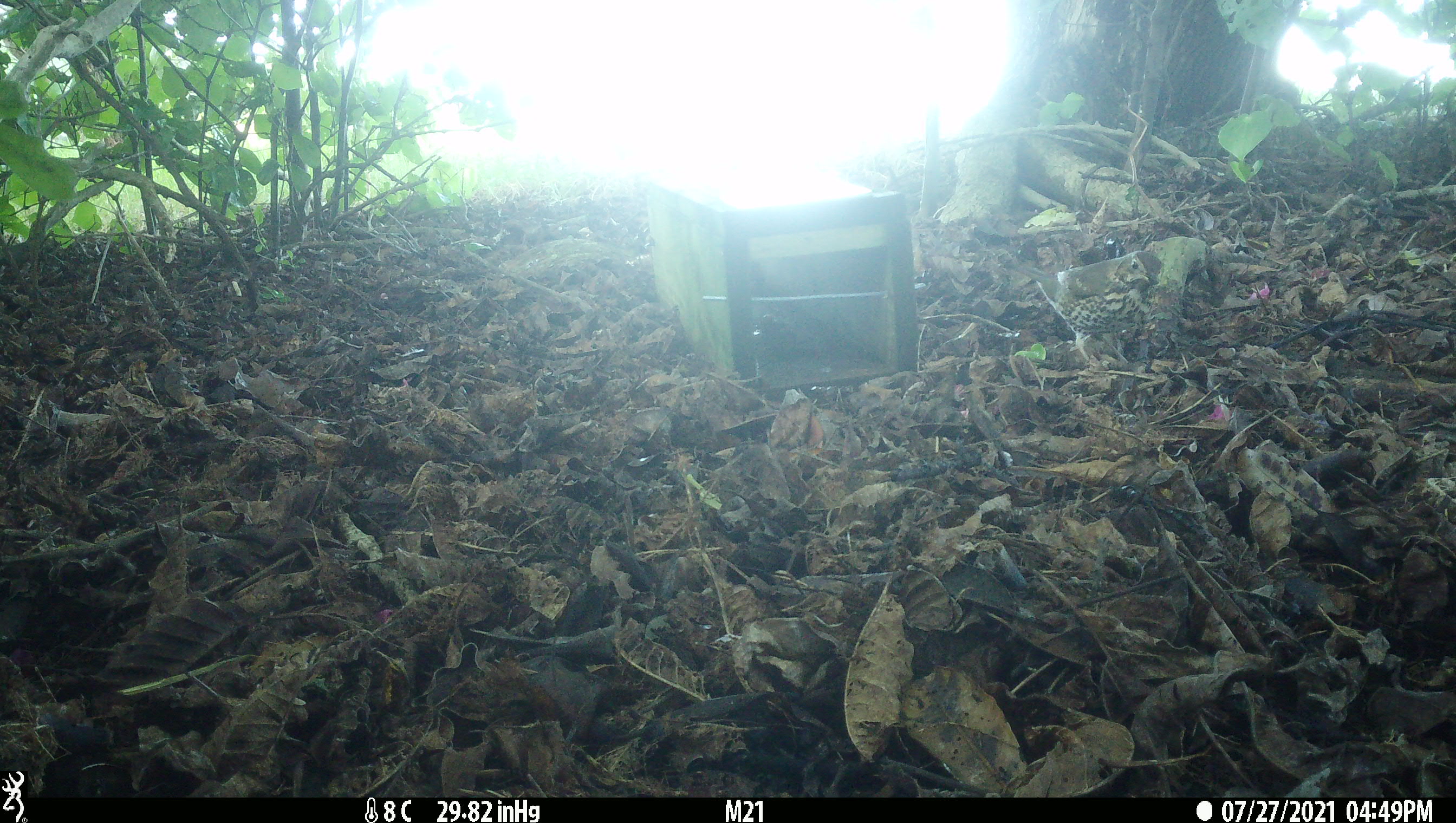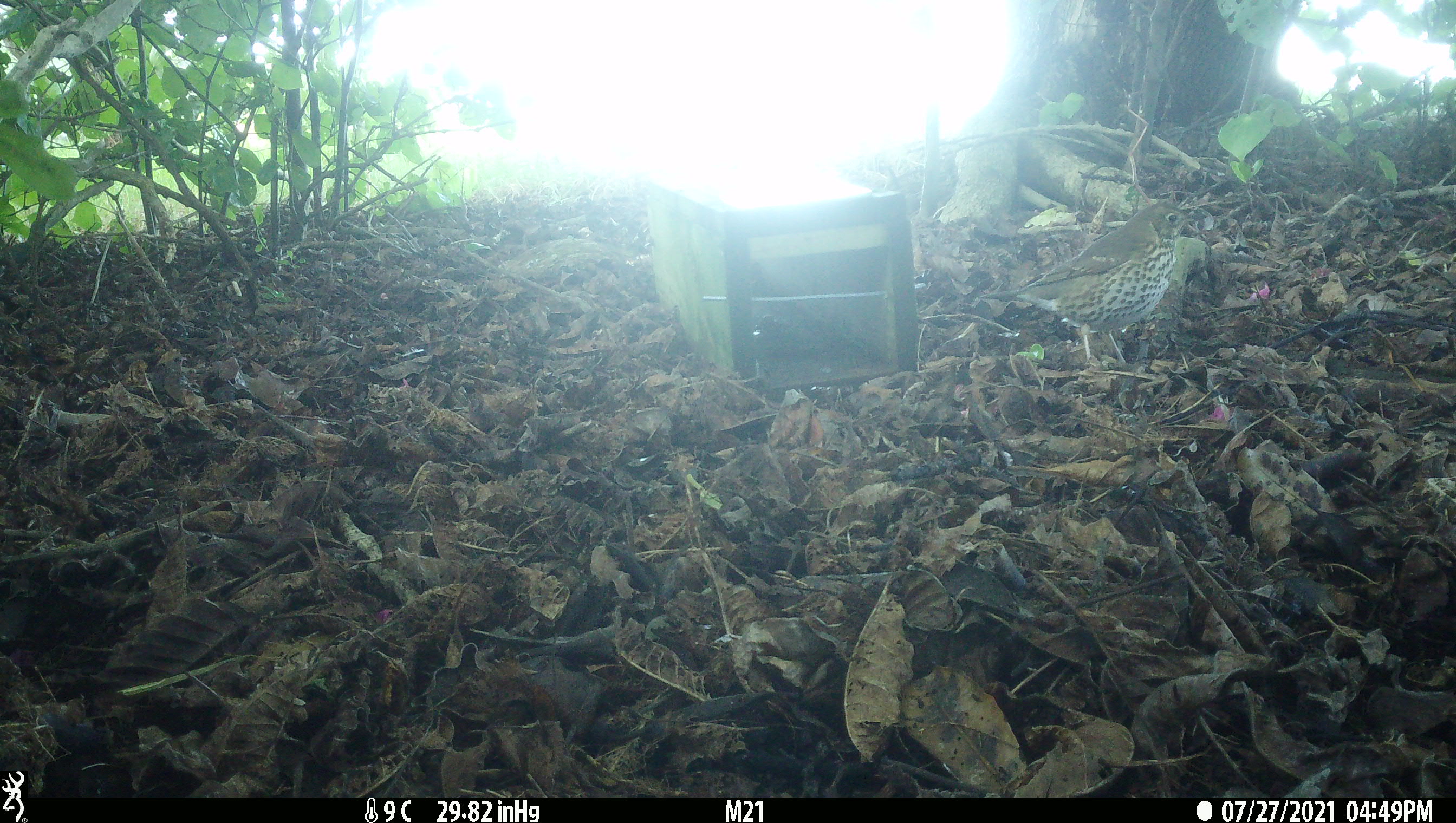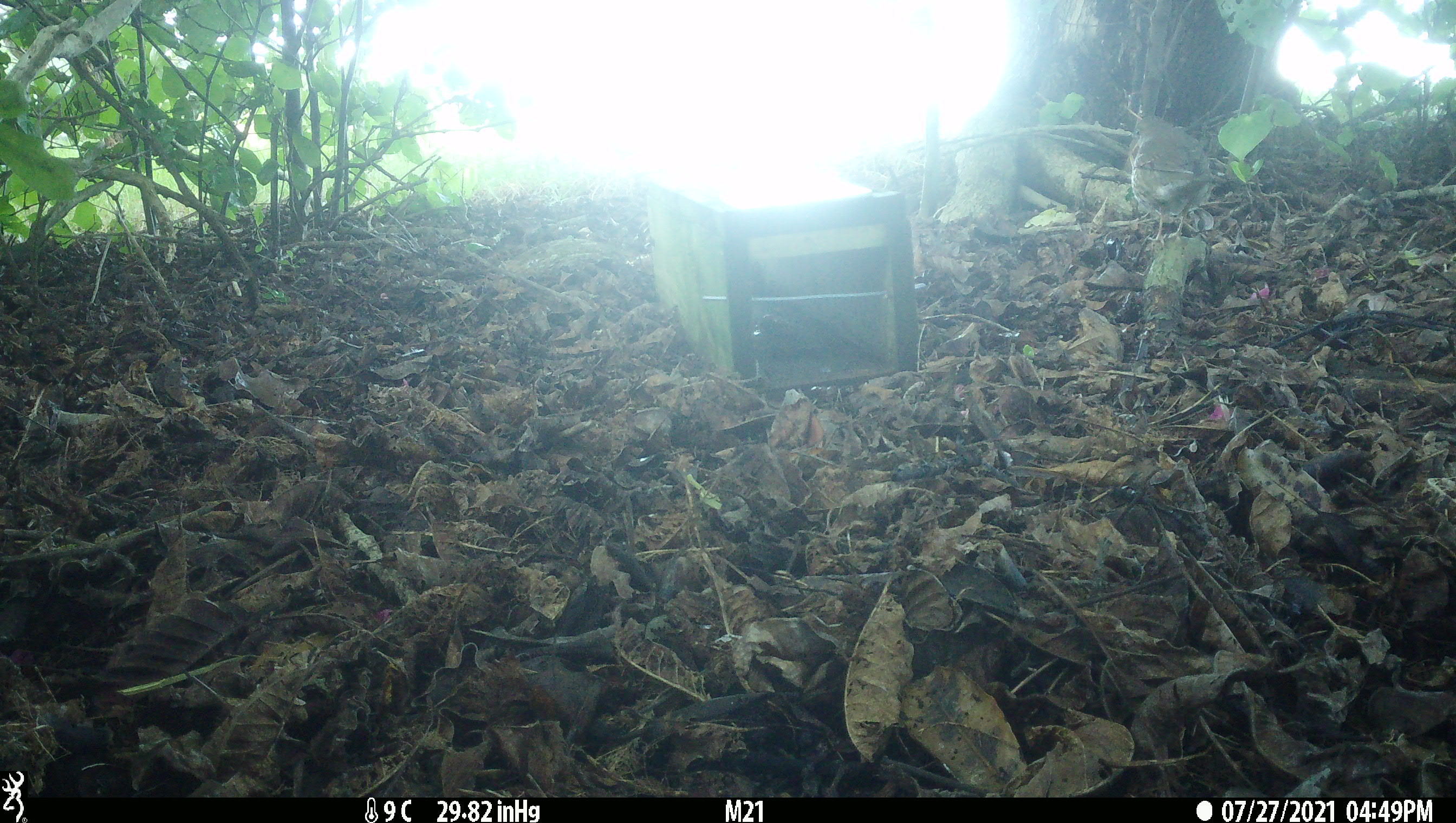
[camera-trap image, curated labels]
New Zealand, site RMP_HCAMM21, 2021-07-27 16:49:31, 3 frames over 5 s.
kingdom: Animalia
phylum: Chordata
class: Aves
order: Passeriformes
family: Turdidae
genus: Turdus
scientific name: Turdus philomelos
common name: song thrush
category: thrush